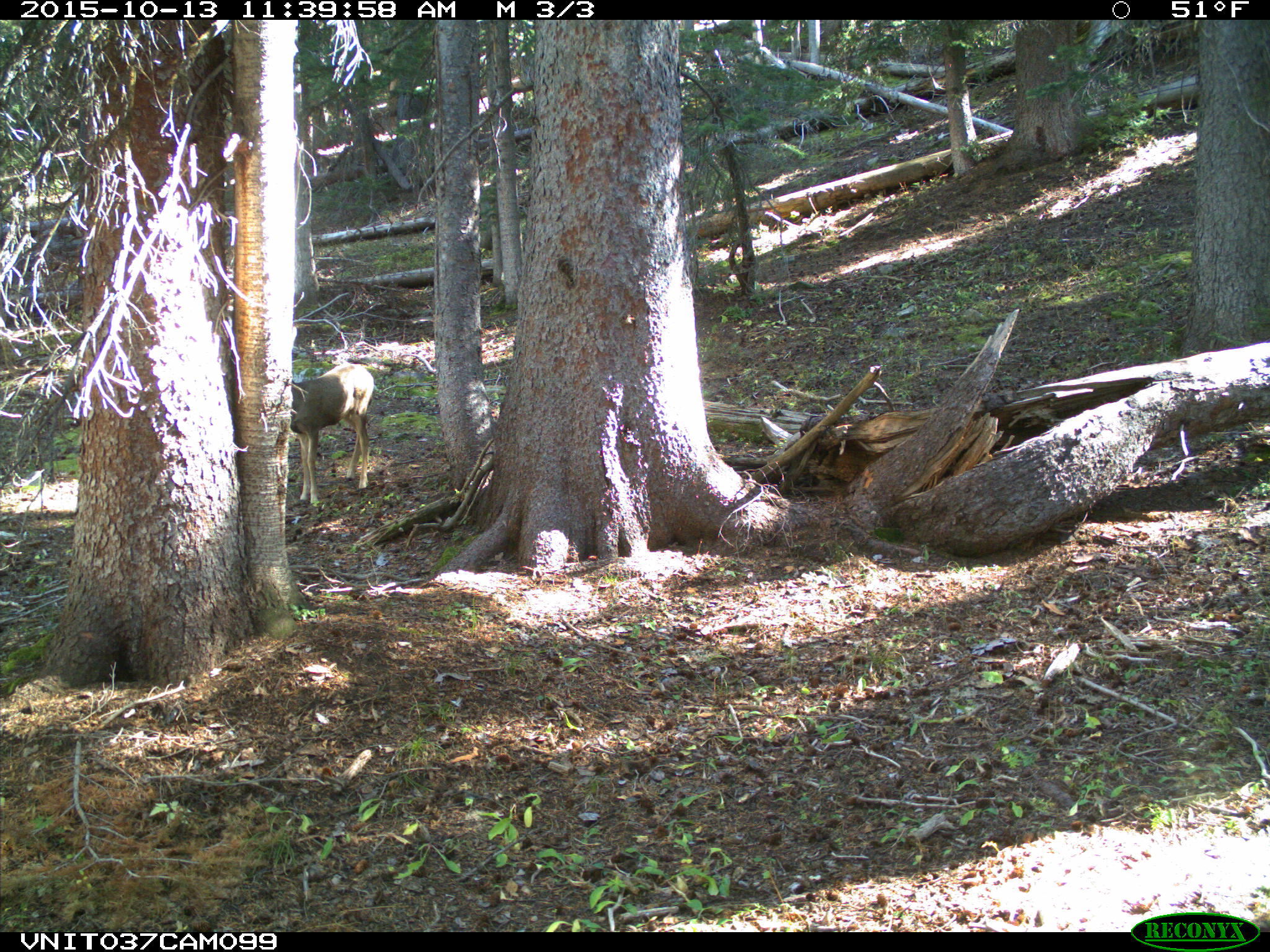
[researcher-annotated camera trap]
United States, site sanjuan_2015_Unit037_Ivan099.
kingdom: Animalia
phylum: Chordata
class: Mammalia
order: Artiodactyla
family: Cervidae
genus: Odocoileus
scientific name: Odocoileus hemionus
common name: mule deer